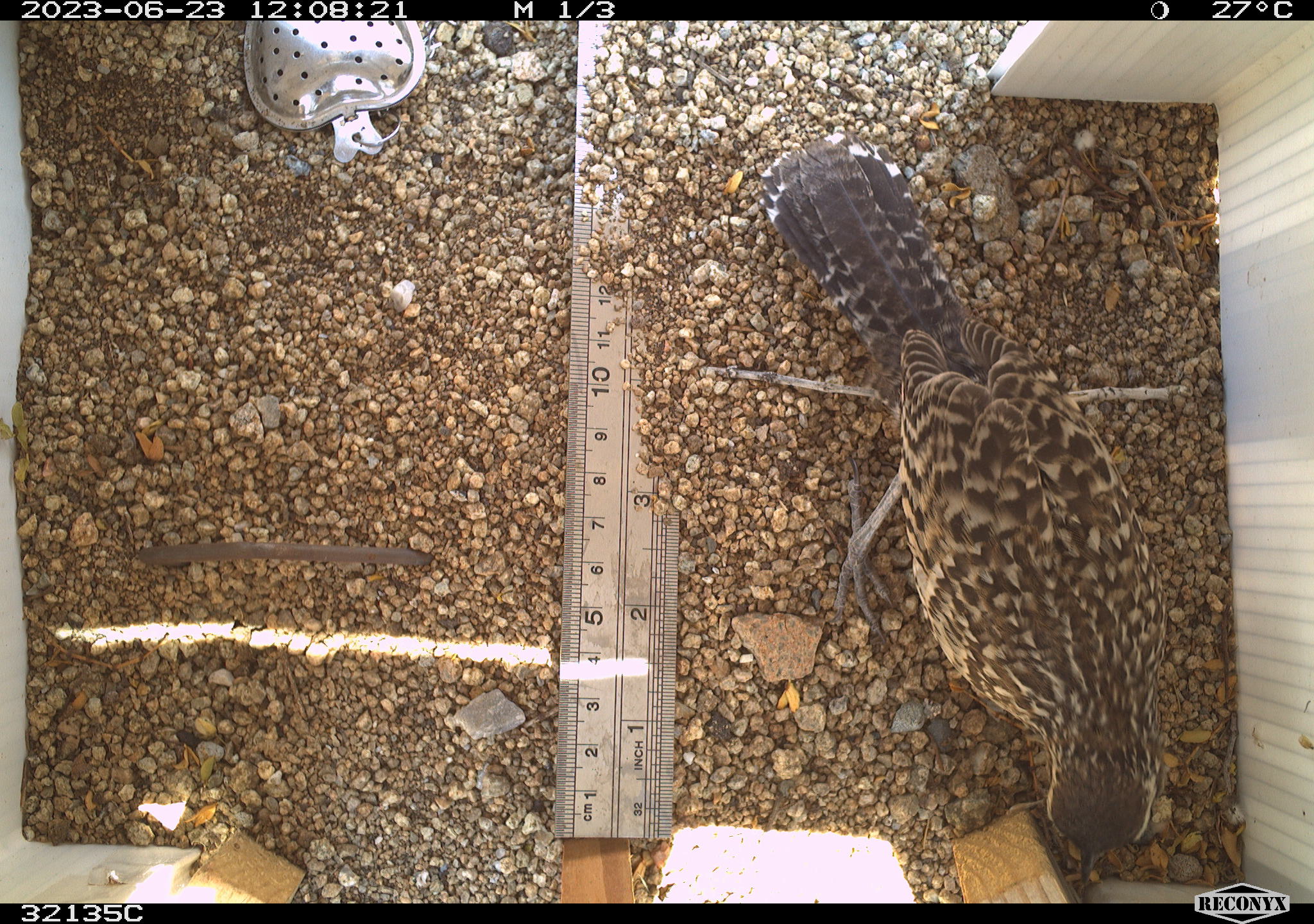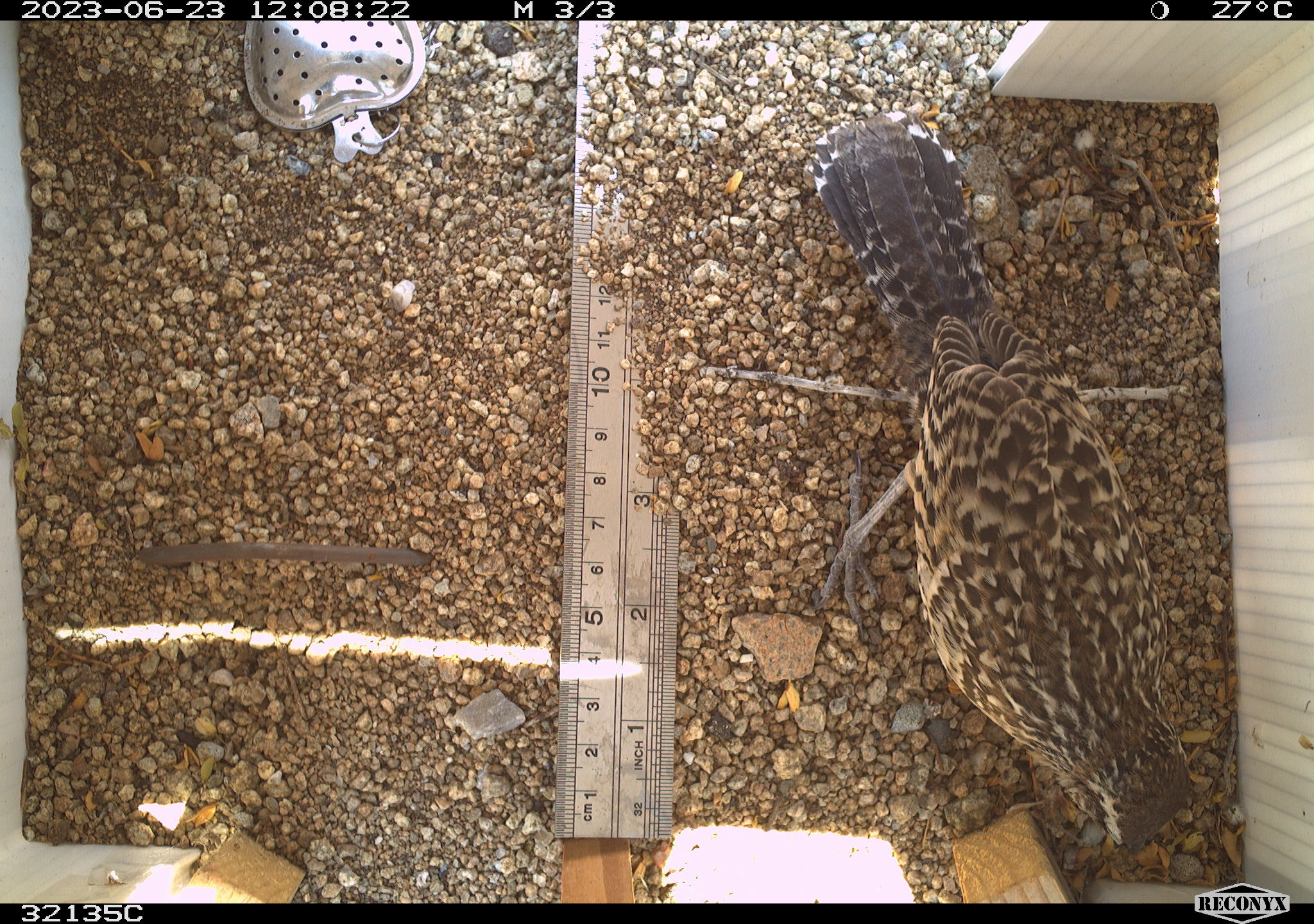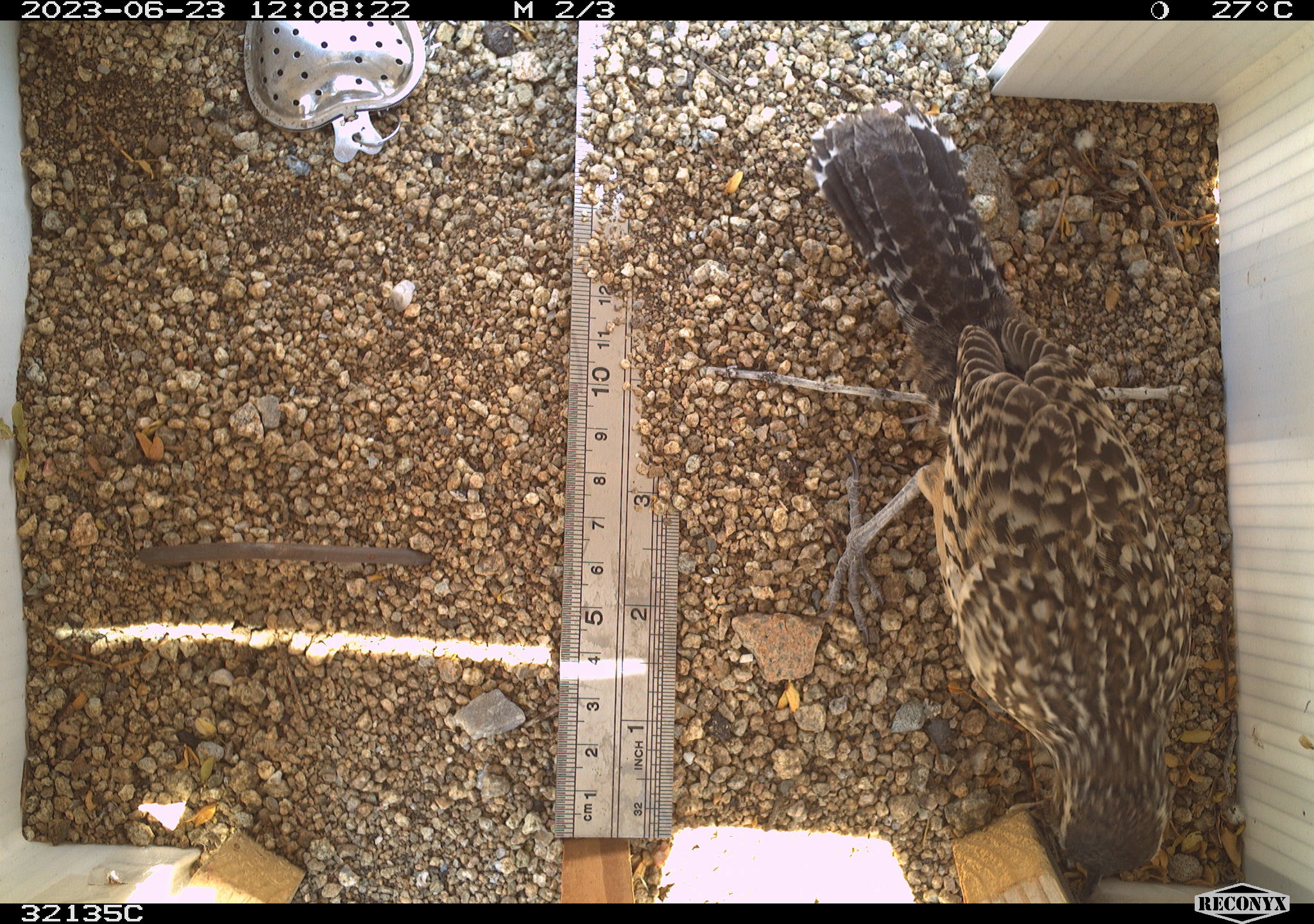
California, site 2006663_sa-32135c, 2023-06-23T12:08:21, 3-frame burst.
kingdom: Animalia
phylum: Chordata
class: Aves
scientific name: Aves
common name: bird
Bird (Aves).